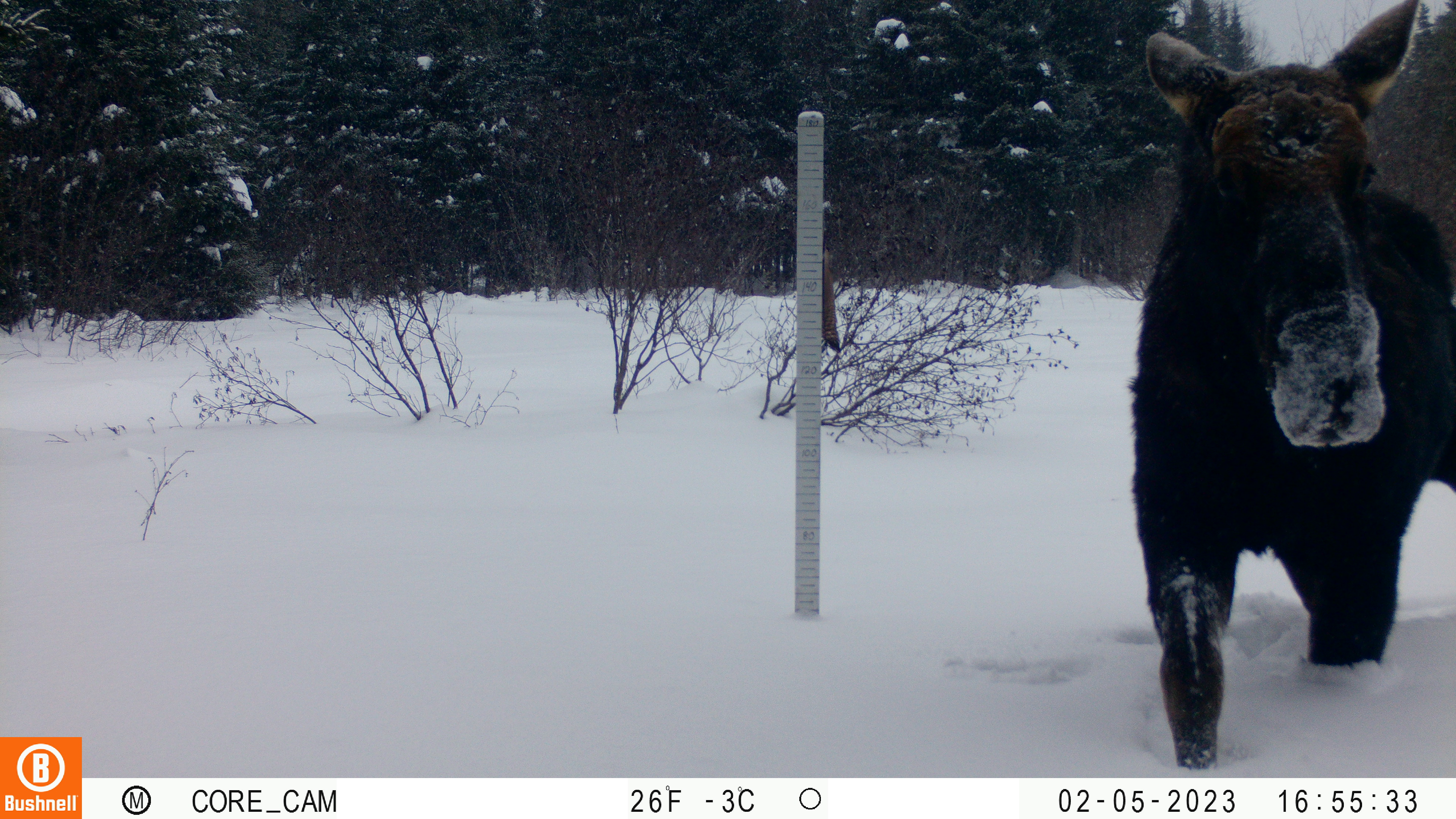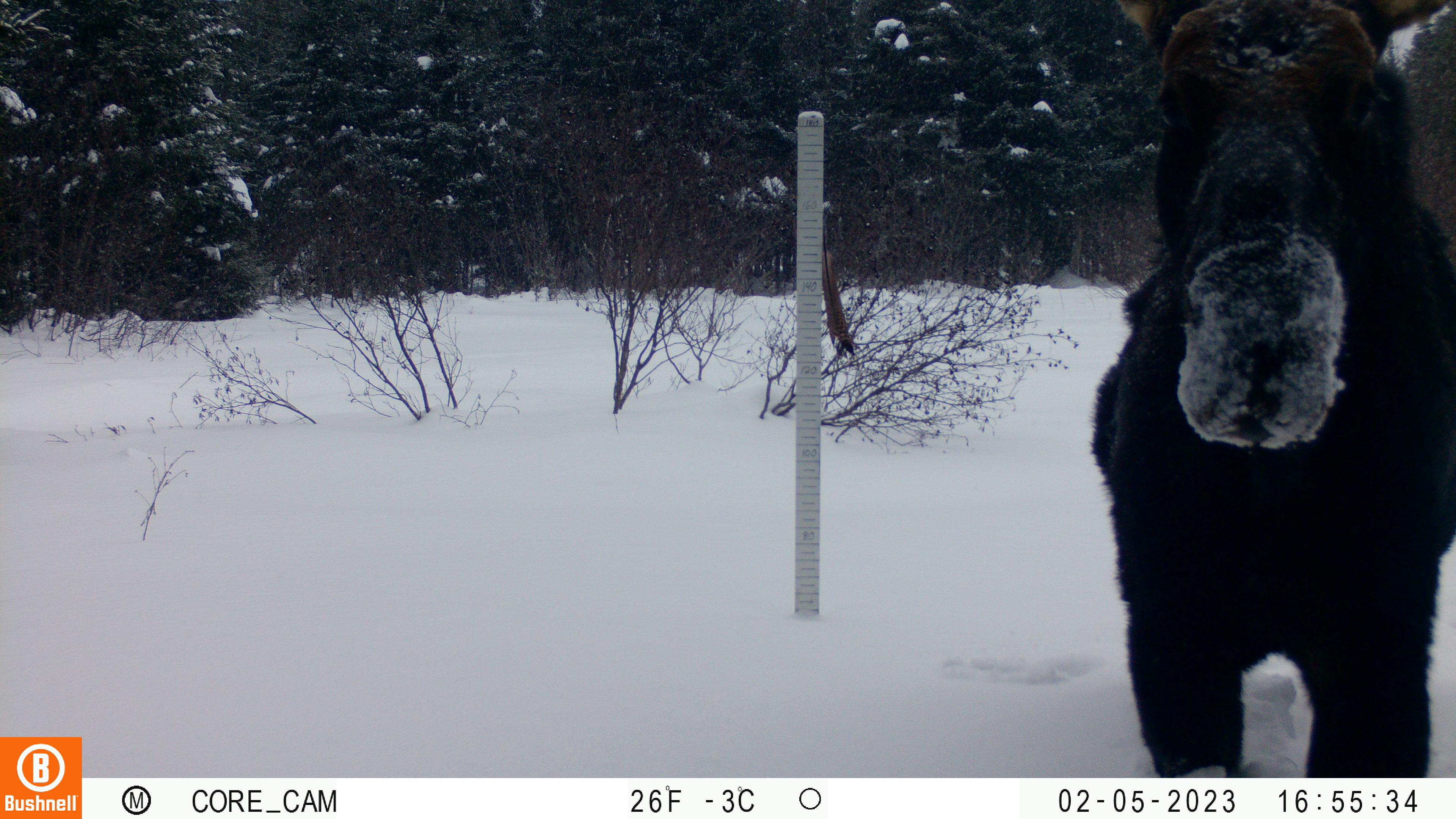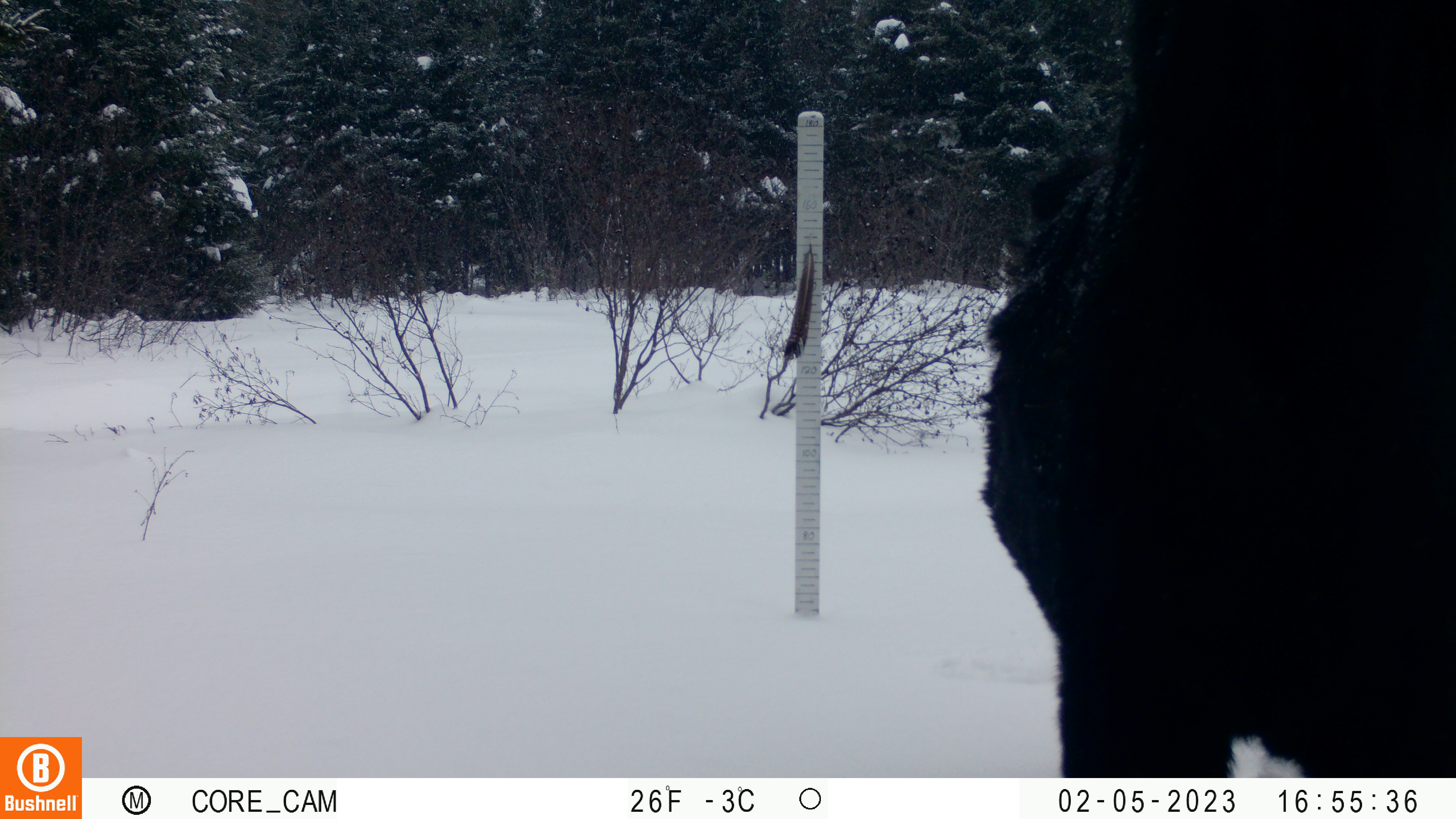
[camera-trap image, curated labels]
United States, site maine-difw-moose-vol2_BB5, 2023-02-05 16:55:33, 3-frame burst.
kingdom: Animalia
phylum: Chordata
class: Mammalia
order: Artiodactyla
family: Cervidae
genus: Alces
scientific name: Alces alces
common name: moose